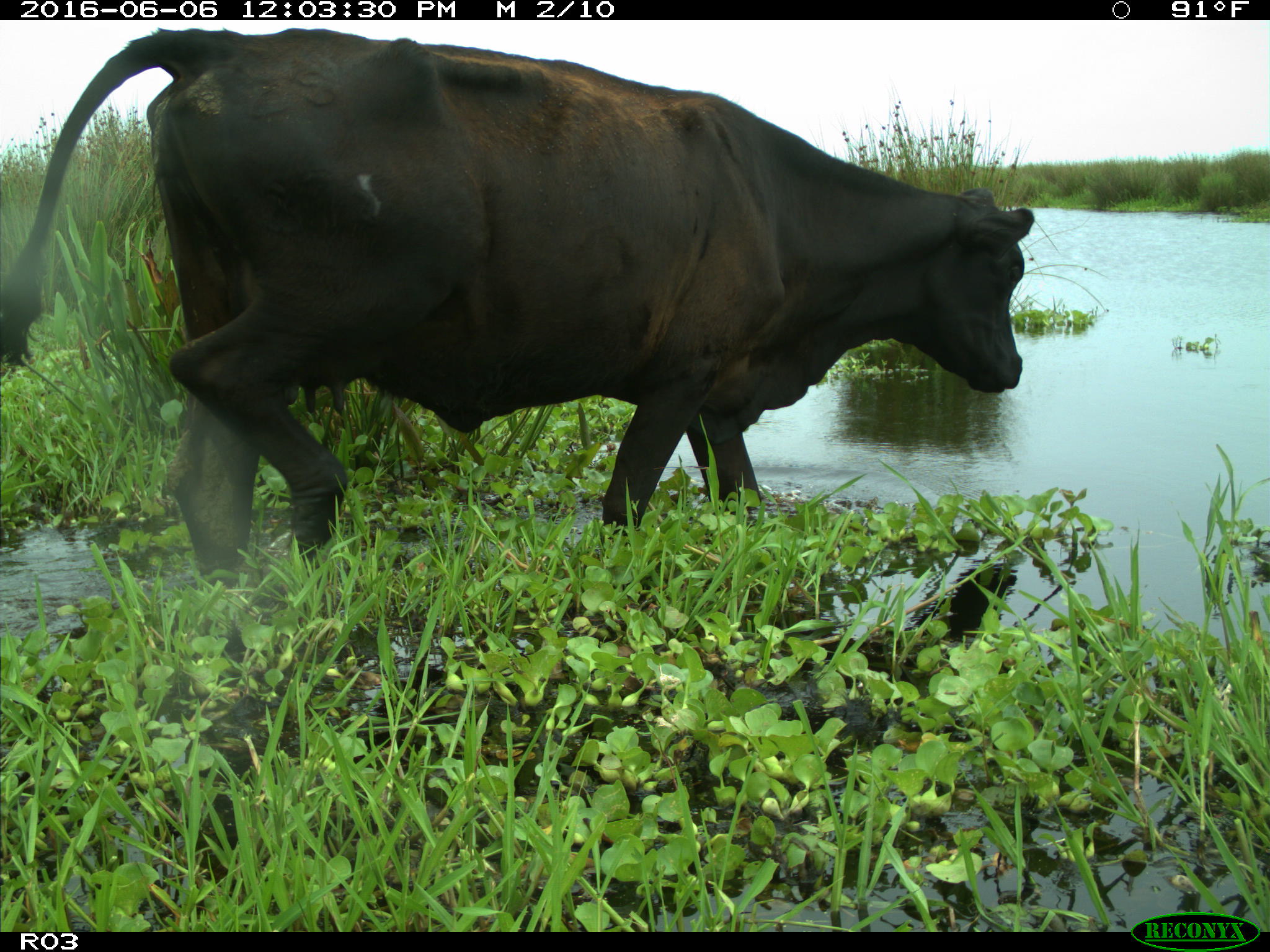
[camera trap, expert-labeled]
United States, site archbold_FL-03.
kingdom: Animalia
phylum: Chordata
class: Mammalia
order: Artiodactyla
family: Bovidae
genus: Bos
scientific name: Bos taurus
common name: domestic cow